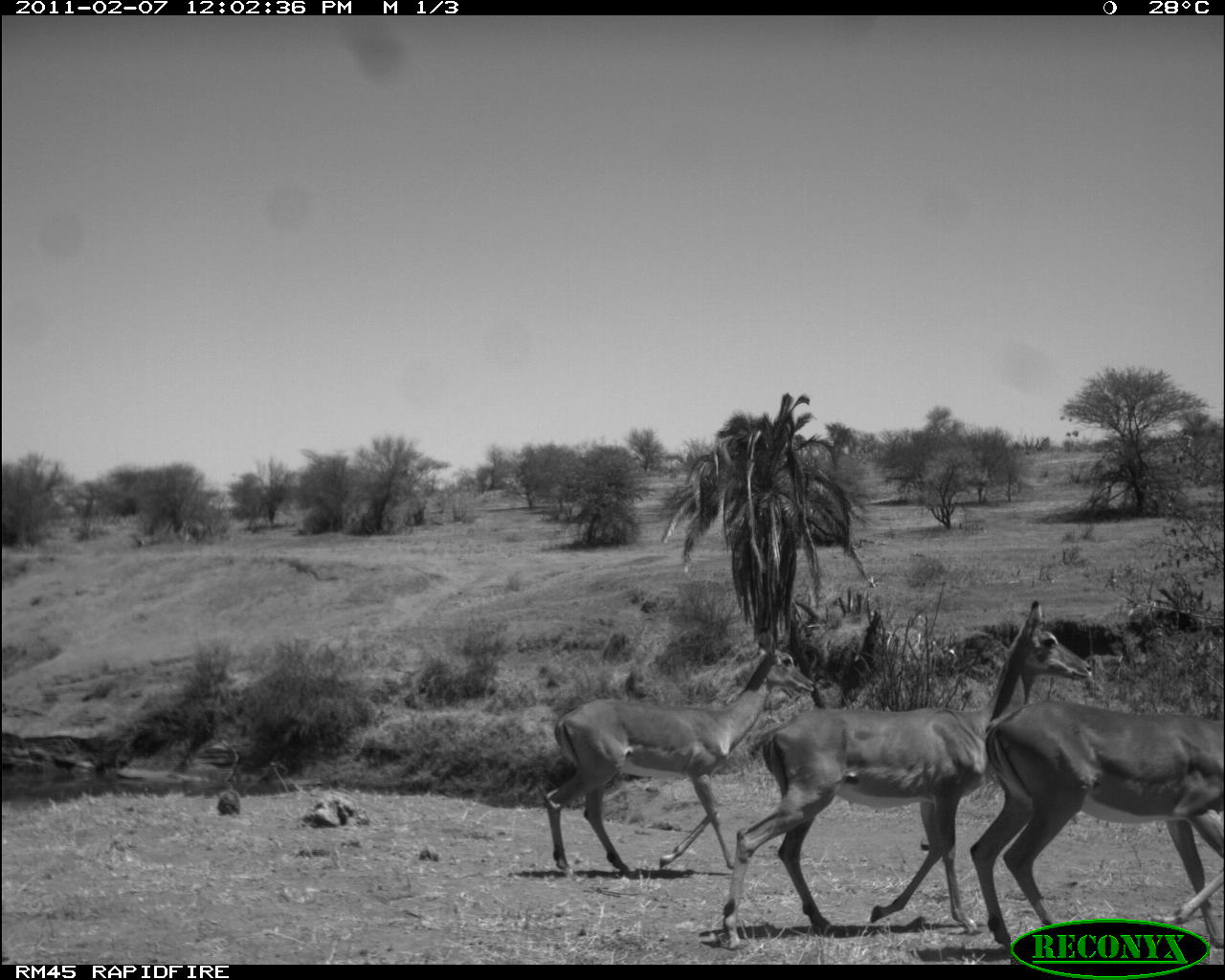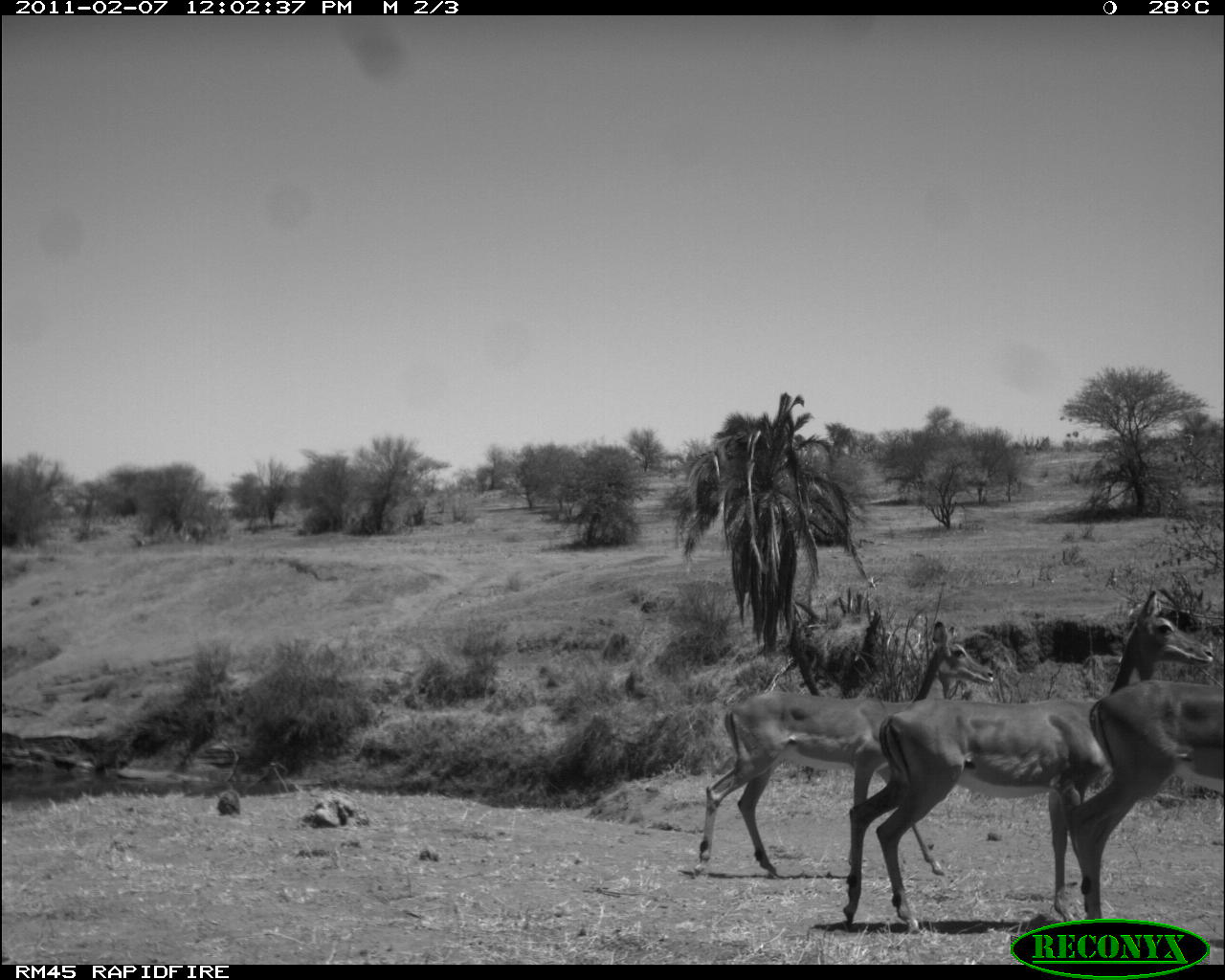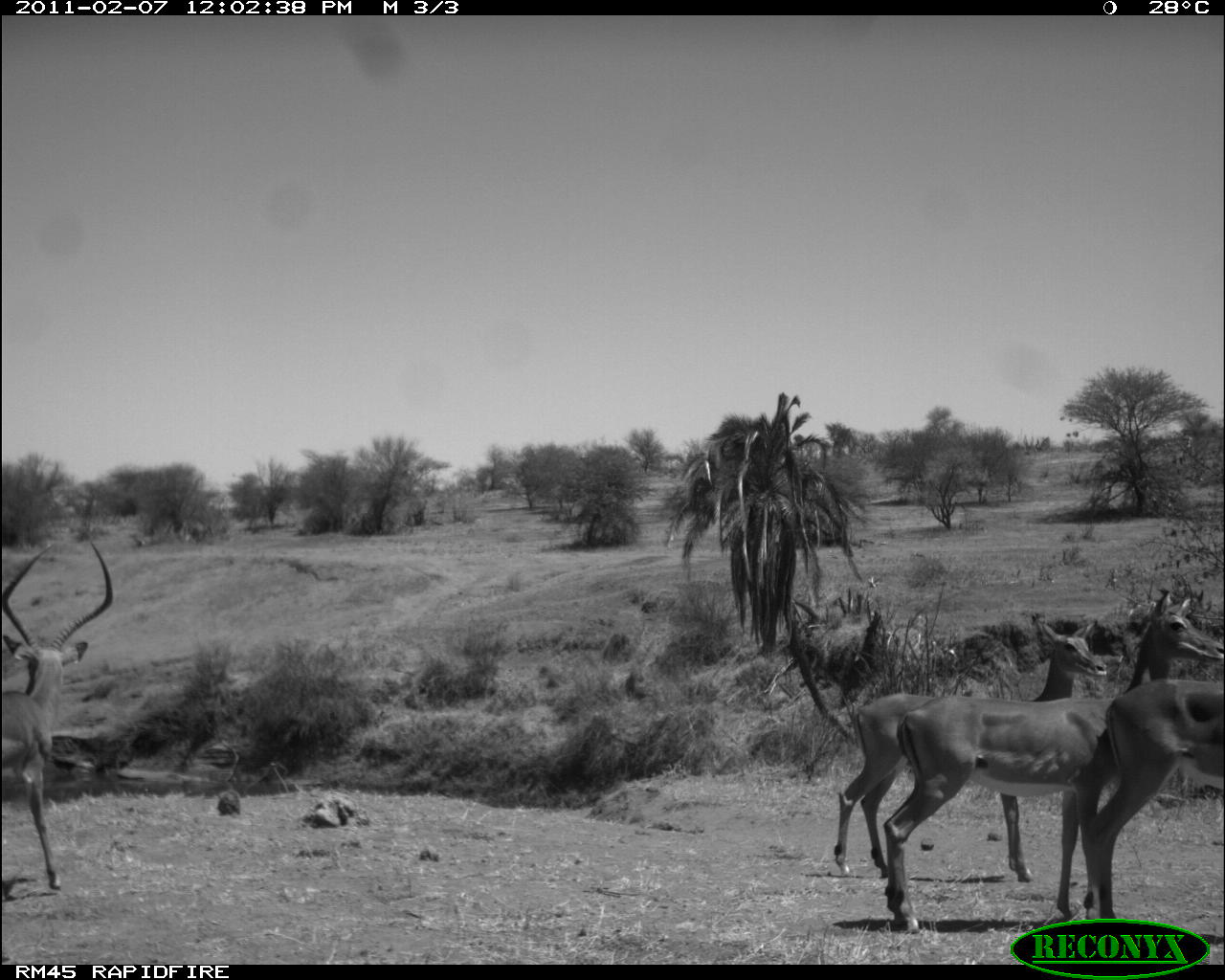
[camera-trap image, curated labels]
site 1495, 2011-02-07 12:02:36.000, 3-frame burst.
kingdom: Animalia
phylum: Chordata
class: Mammalia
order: Artiodactyla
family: Bovidae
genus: Aepyceros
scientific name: Aepyceros melampus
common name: impala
Aepyceros melampus (impala), count 3.